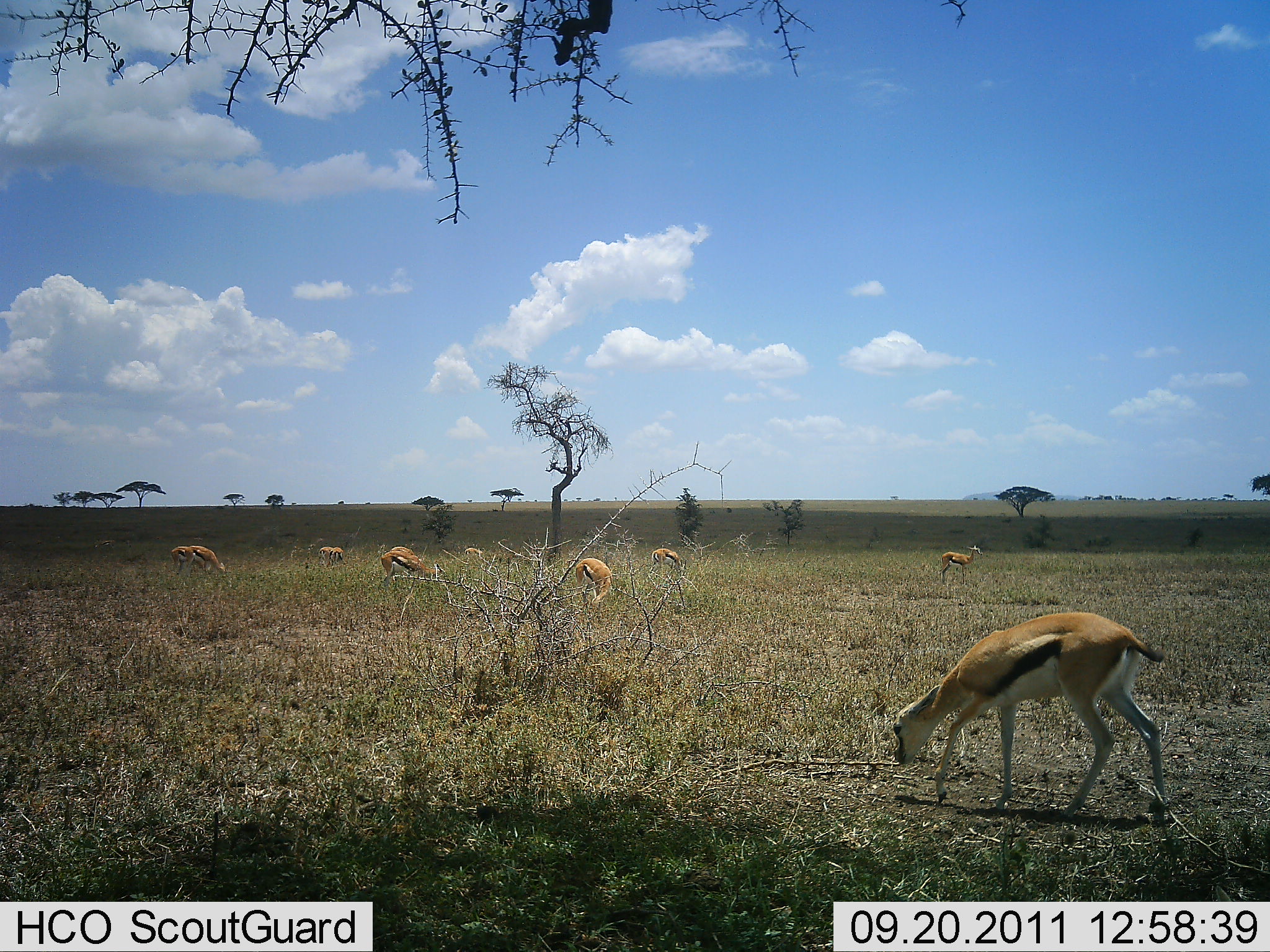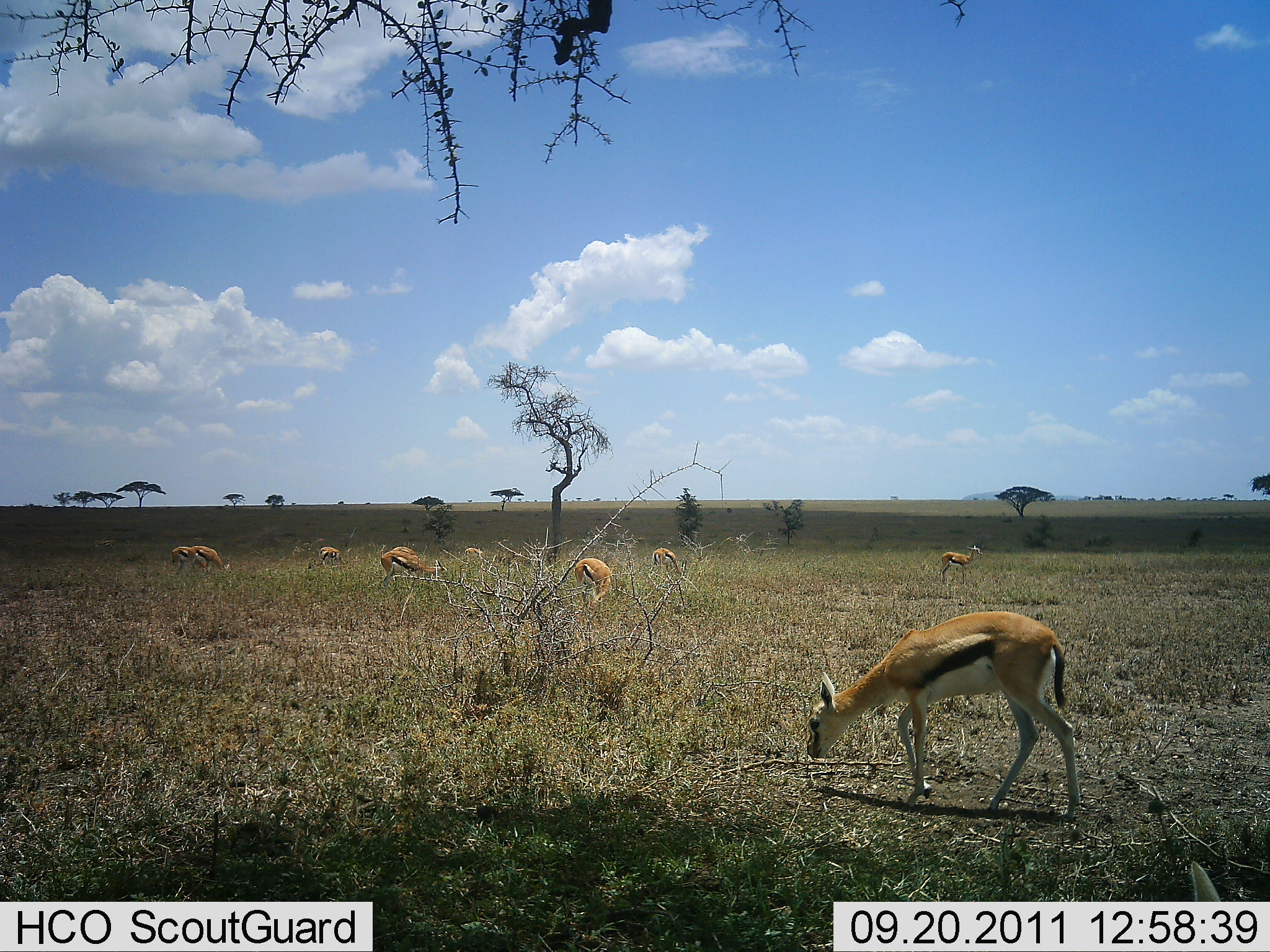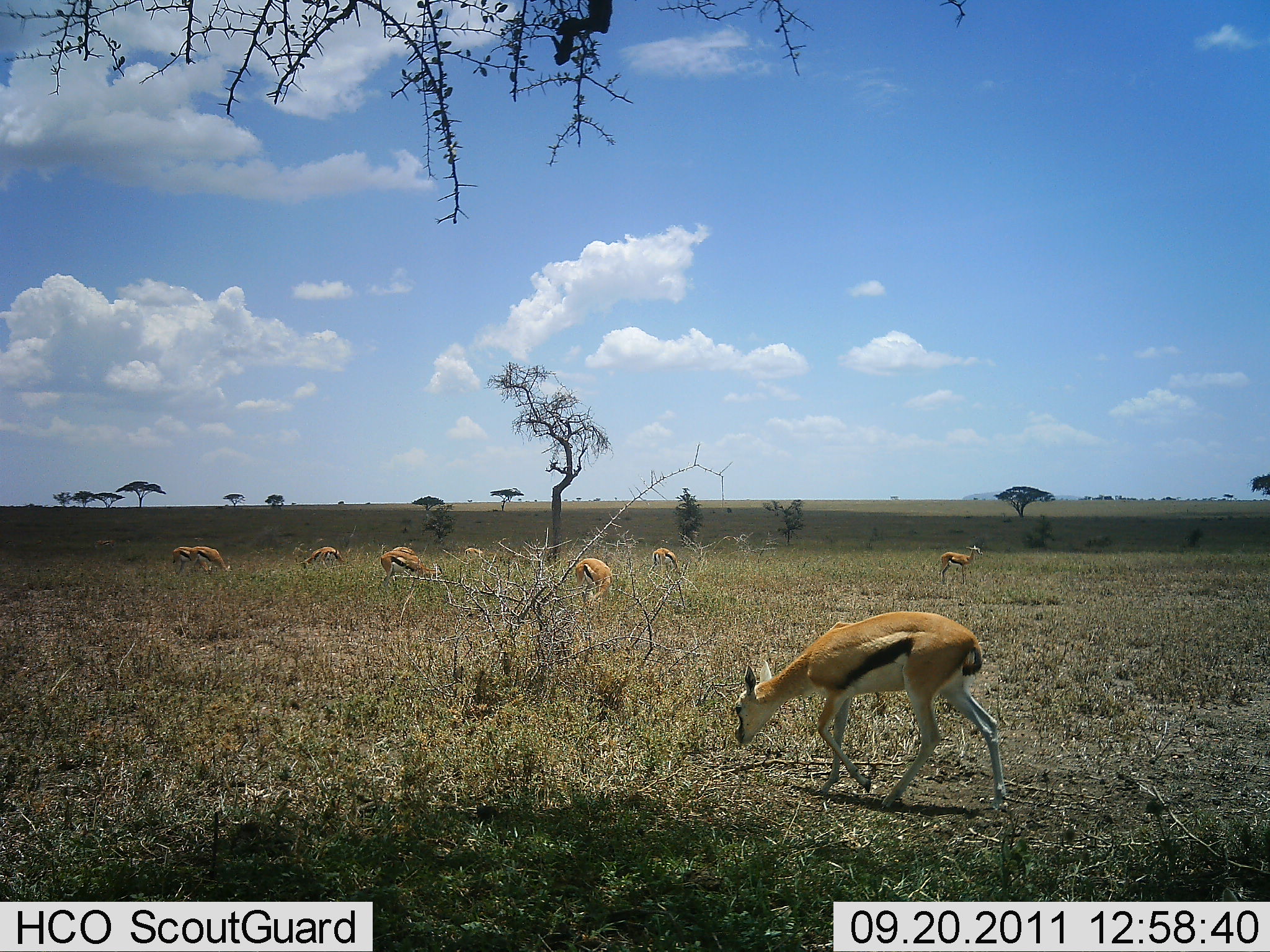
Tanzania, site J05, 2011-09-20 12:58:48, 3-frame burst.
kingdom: Animalia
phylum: Chordata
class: Mammalia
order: Artiodactyla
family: Bovidae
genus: Eudorcas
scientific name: Eudorcas thomsonii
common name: thomson's gazelle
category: gazellethomsons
Gazellethomsons (thomson's gazelle) (Eudorcas thomsonii), count 9. Behavior (volunteer vote fractions): standing 60%, resting 0%, moving 47%, interacting 0%. Young present (vote fraction): 0%. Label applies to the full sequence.